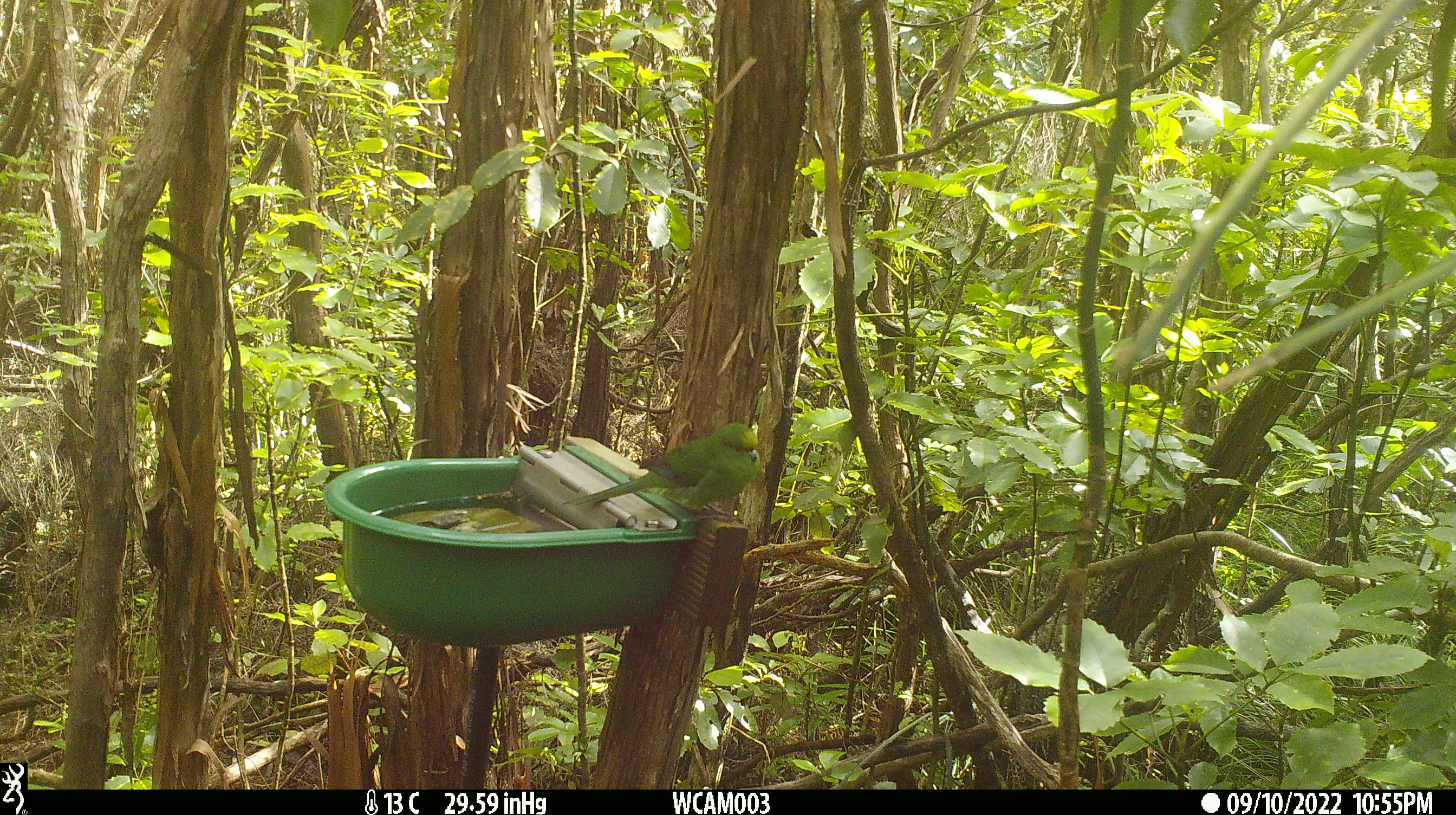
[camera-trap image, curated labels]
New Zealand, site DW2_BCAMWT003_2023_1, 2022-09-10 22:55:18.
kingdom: Animalia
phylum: Chordata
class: Aves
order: Psittaciformes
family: Psittaculidae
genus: Cyanoramphus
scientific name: Cyanoramphus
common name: parakeet